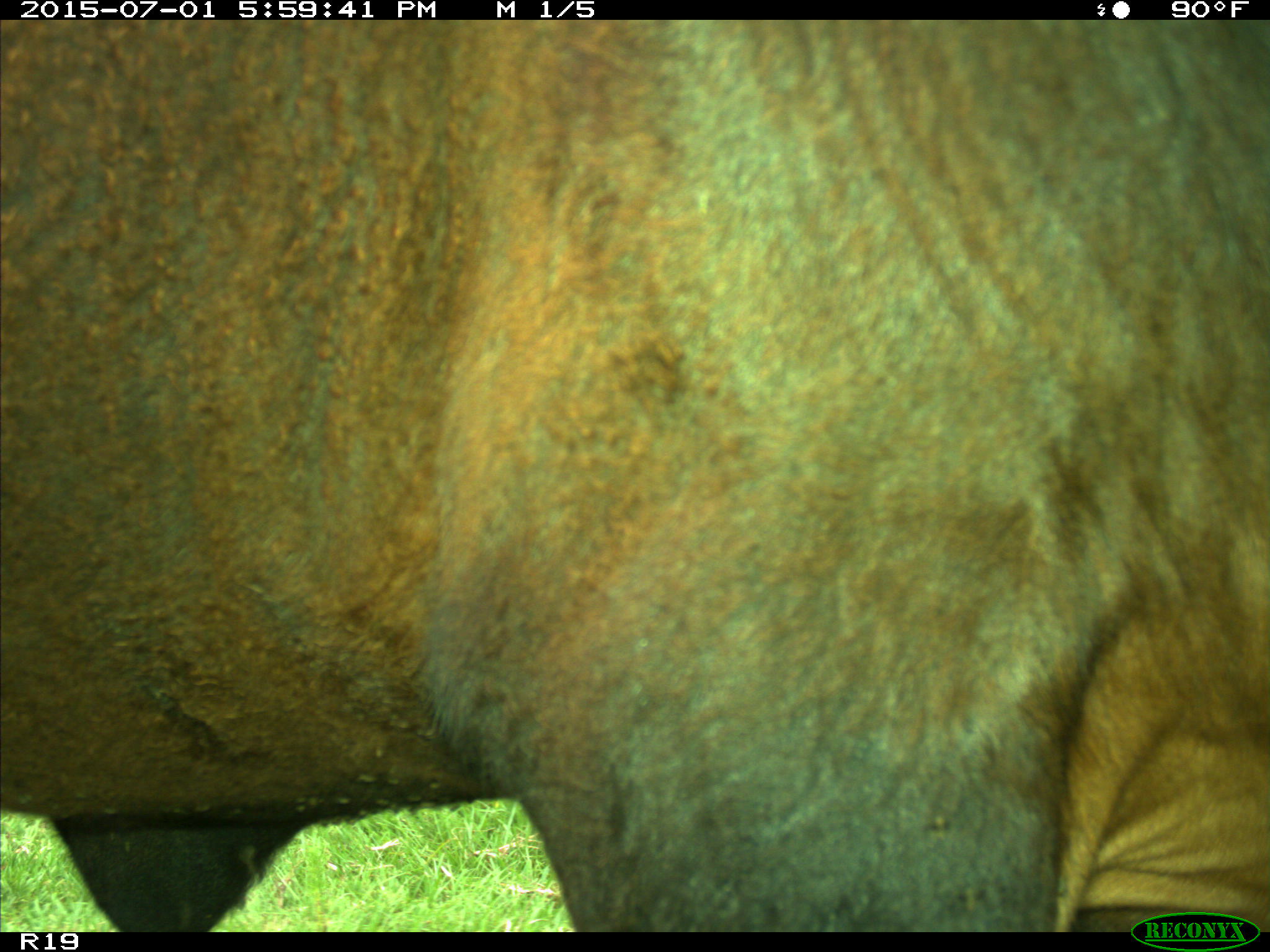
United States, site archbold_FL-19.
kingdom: Animalia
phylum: Chordata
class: Mammalia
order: Artiodactyla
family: Bovidae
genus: Bos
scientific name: Bos taurus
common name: domestic cow